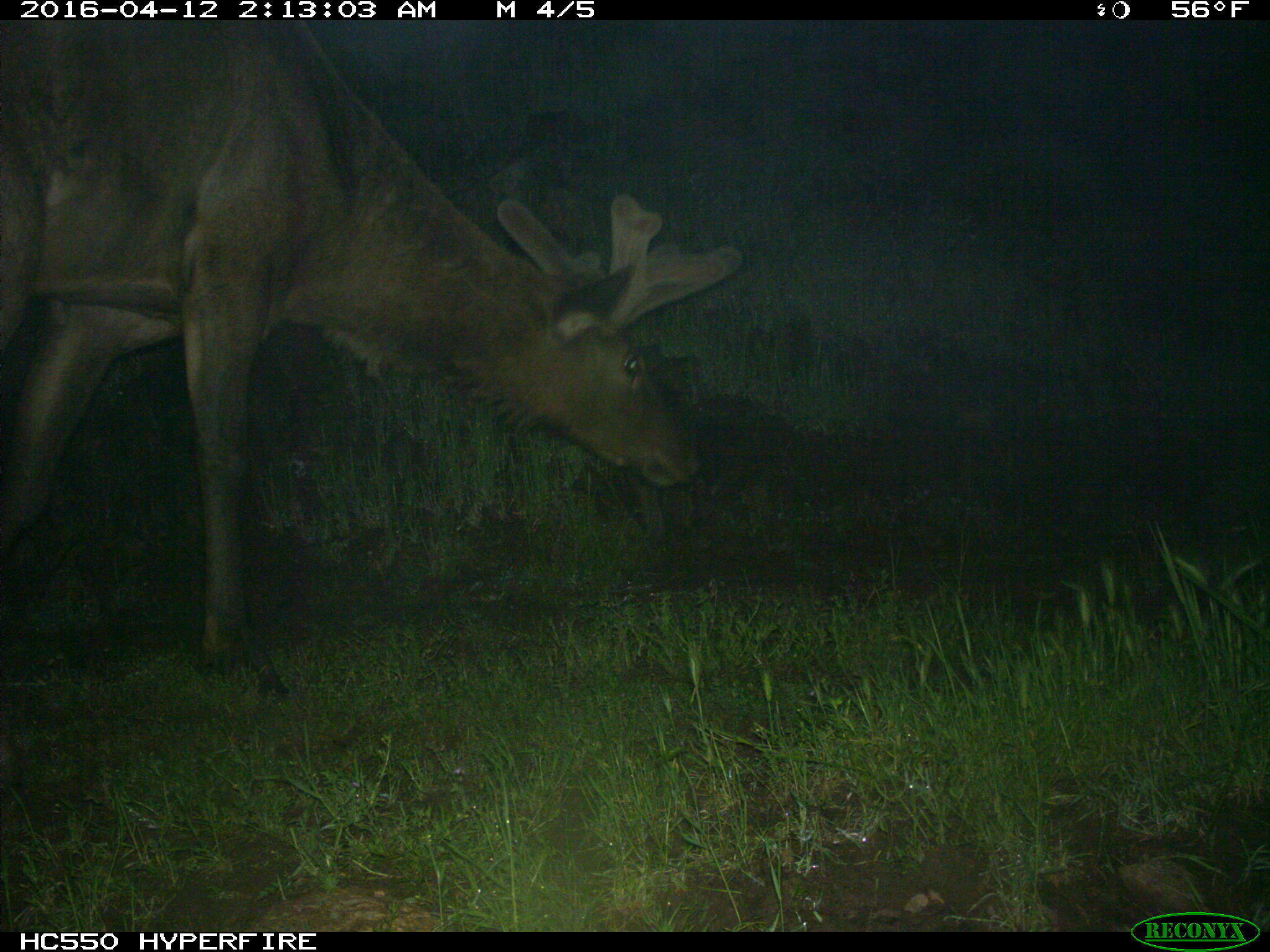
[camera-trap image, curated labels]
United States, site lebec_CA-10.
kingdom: Animalia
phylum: Chordata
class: Mammalia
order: Artiodactyla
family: Cervidae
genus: Cervus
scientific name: Cervus canadensis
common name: elk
Cervus canadensis (elk).